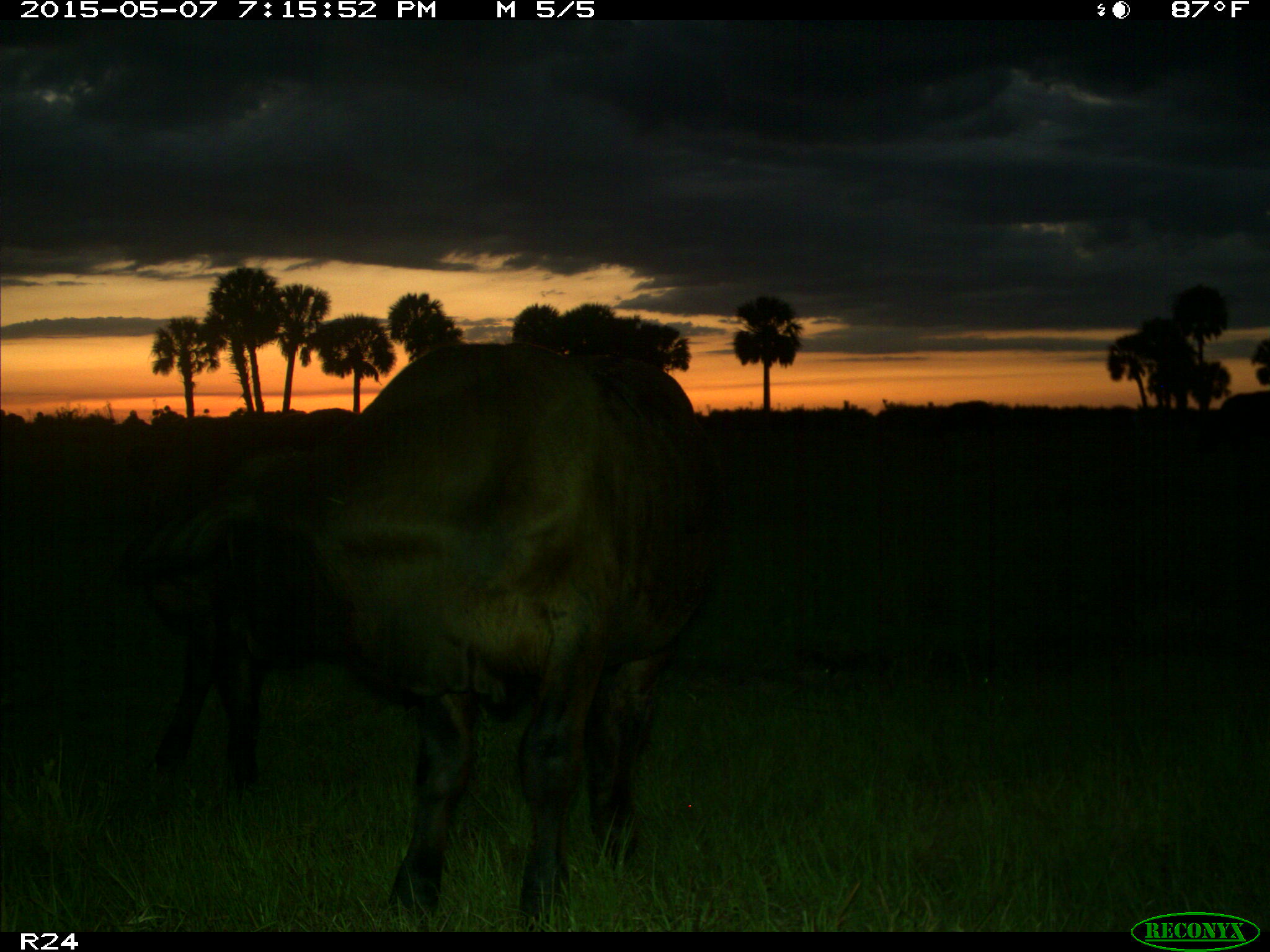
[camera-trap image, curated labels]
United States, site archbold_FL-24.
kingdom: Animalia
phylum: Chordata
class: Mammalia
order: Artiodactyla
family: Bovidae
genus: Bos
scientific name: Bos taurus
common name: domestic cow